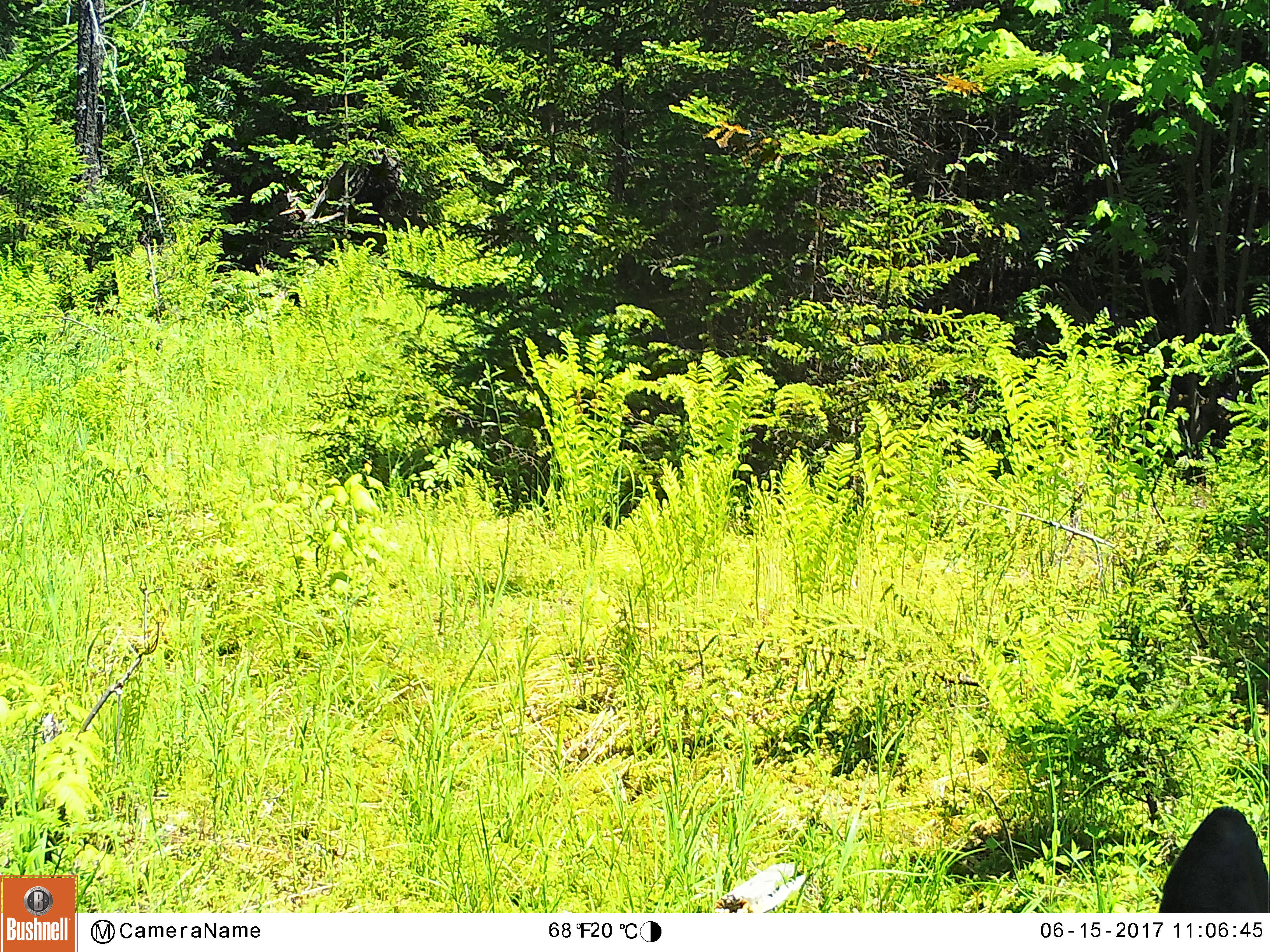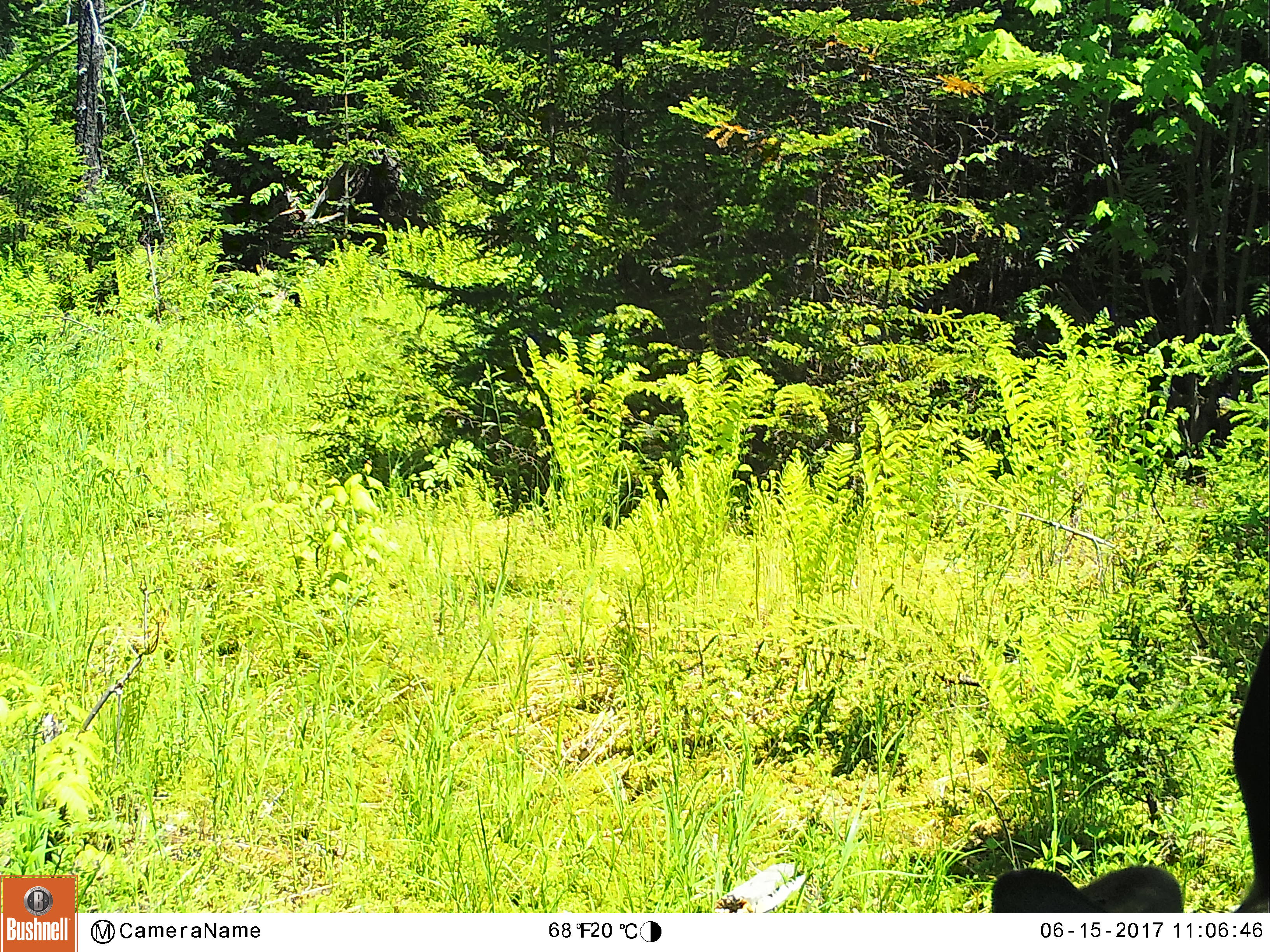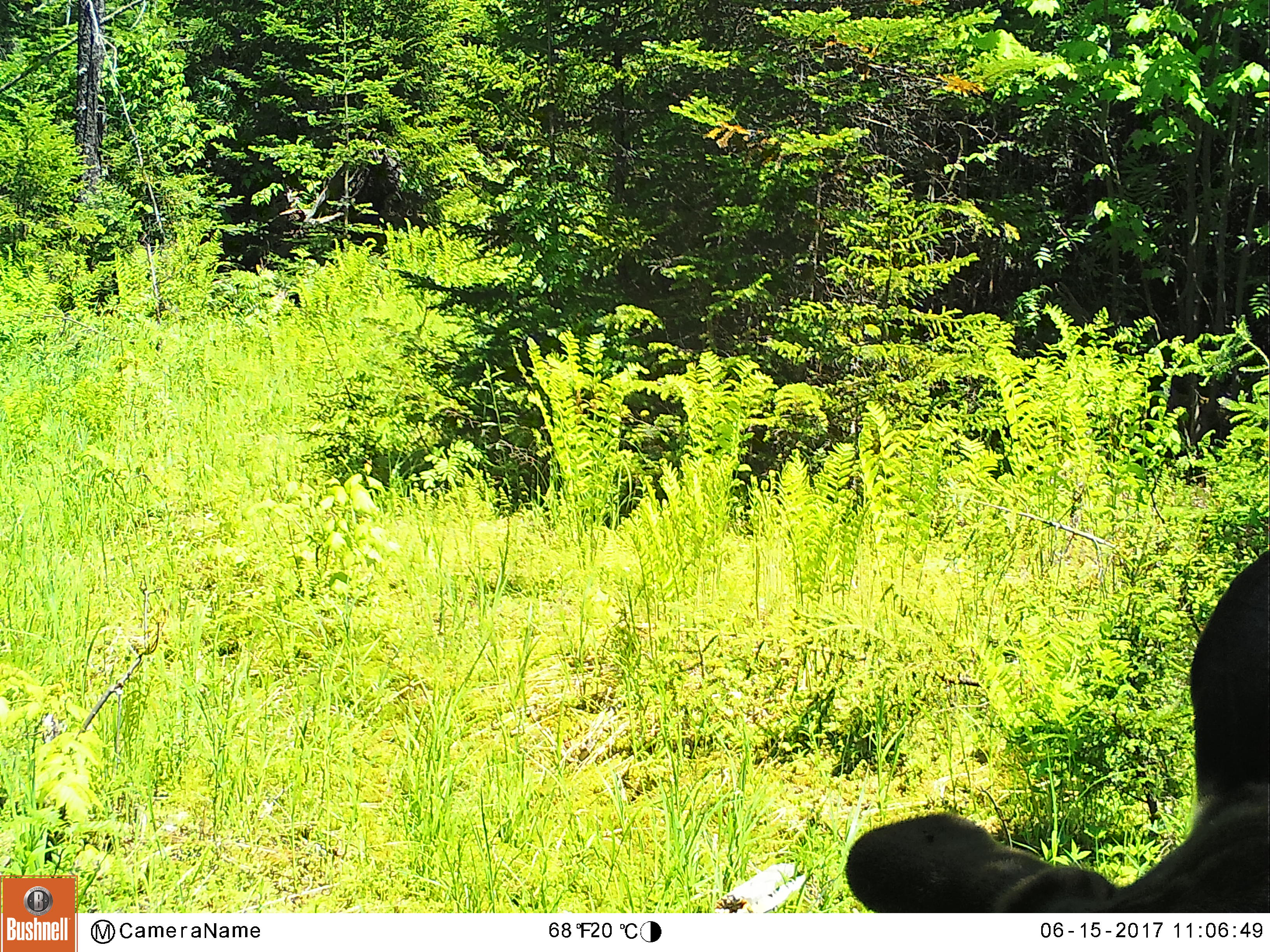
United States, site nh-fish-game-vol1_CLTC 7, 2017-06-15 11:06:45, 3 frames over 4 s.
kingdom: Animalia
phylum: Chordata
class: Mammalia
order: Artiodactyla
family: Cervidae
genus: Alces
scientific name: Alces alces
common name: moose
Moose (Alces alces).